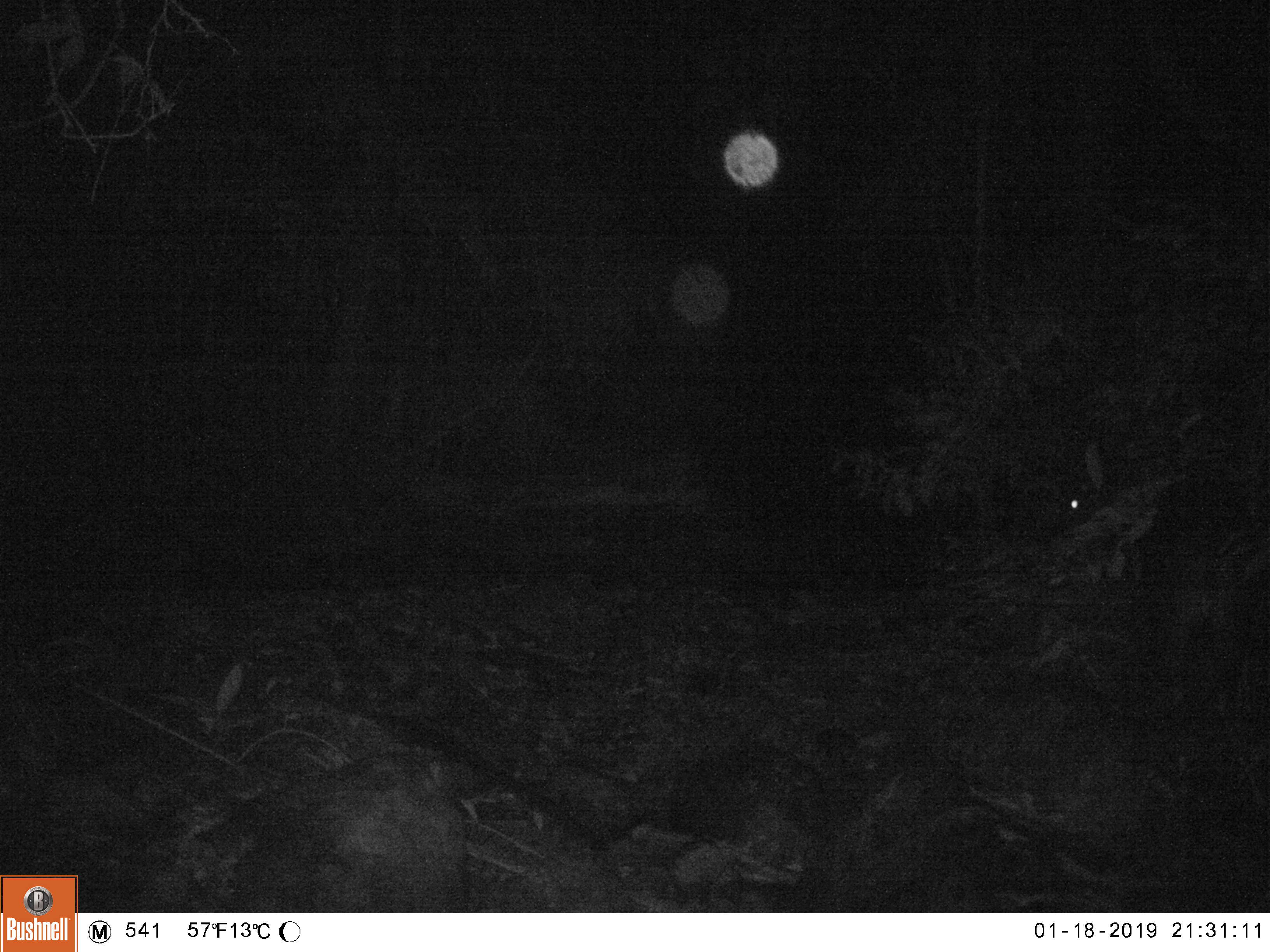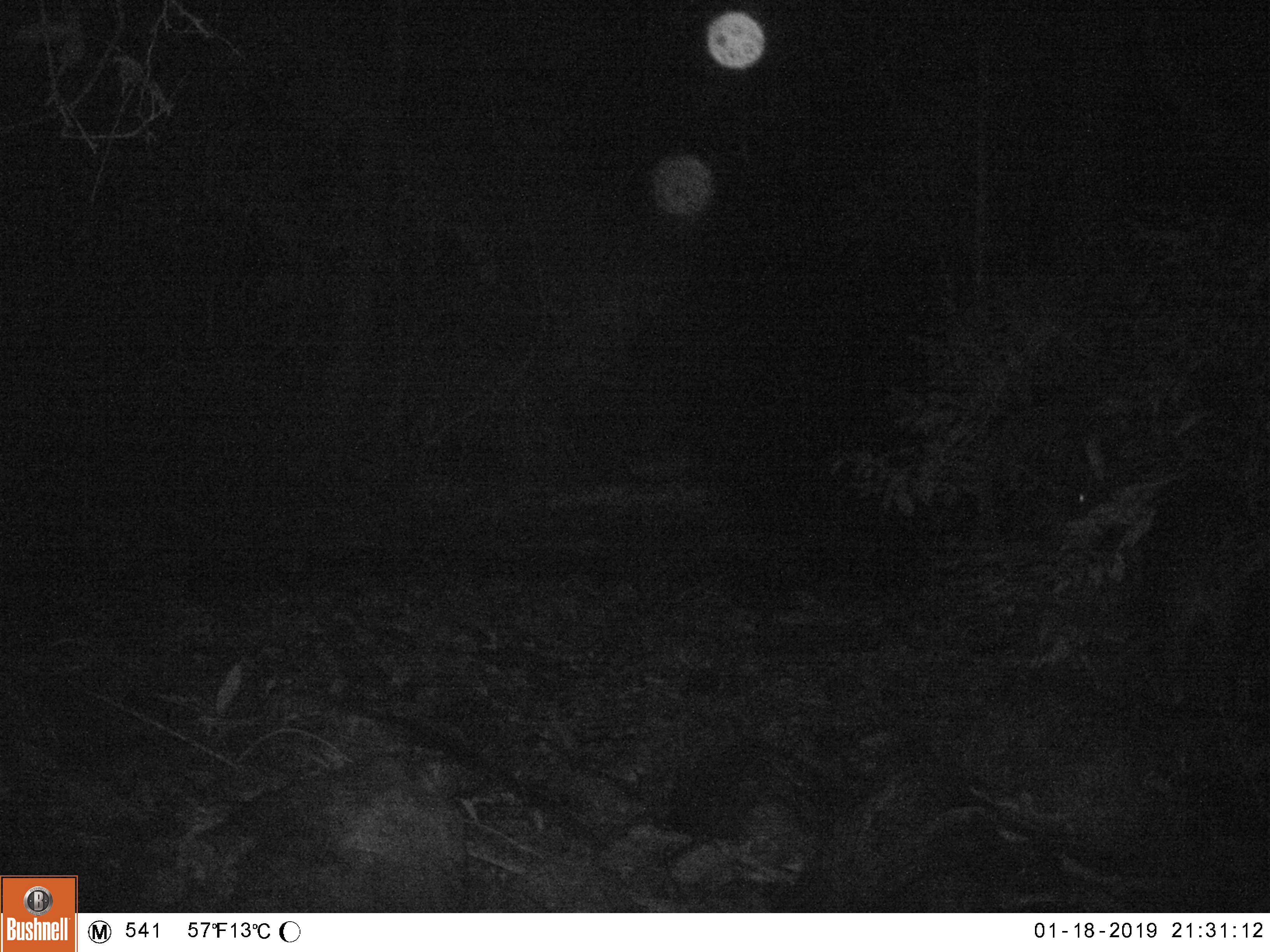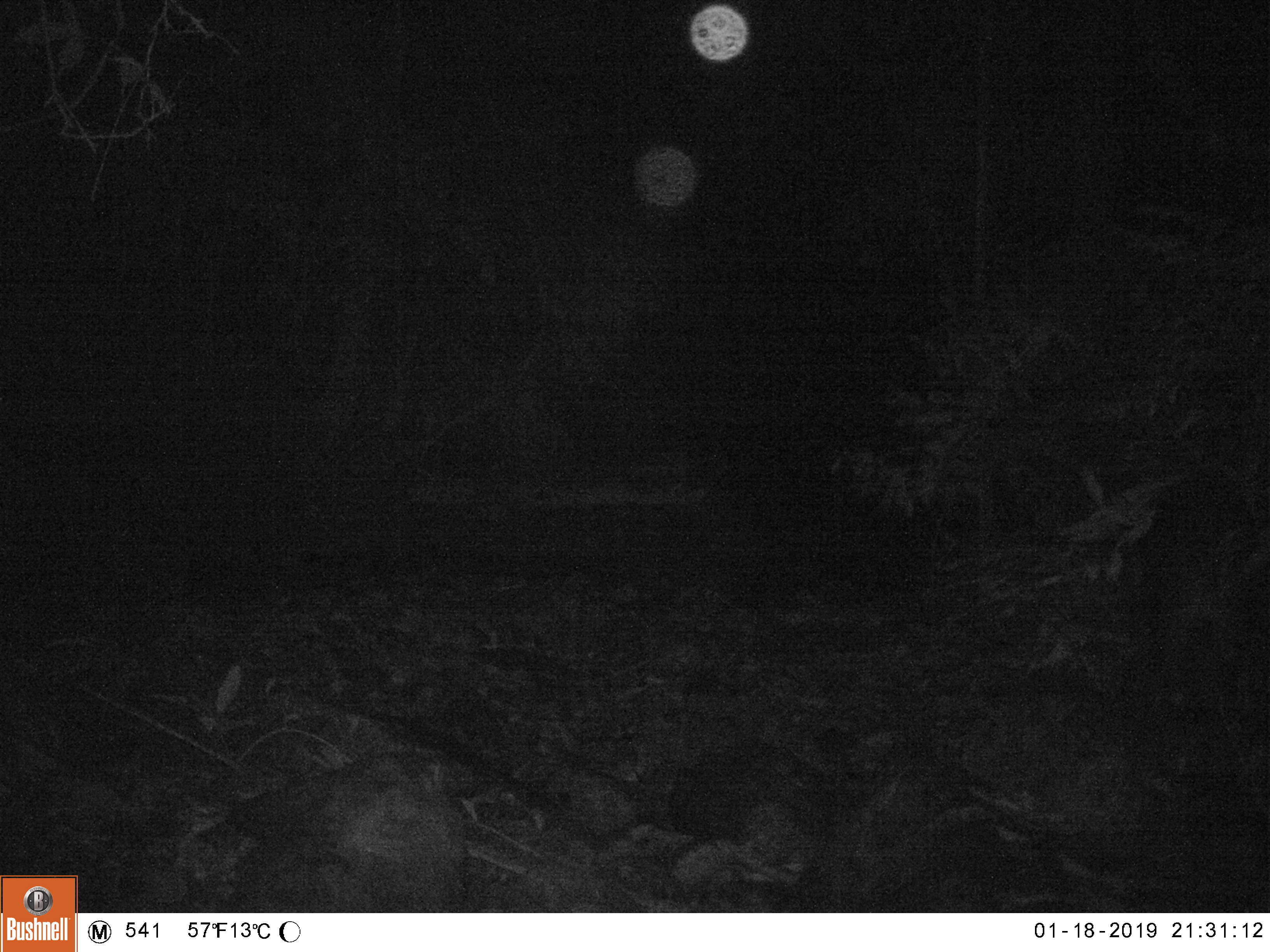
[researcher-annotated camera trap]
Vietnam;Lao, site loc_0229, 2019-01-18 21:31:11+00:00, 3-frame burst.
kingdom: Animalia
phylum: Chordata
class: Mammalia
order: Artiodactyla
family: Bovidae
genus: Capricornis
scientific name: Capricornis sumatraensis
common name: chinese serow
Chinese serow (Capricornis sumatraensis). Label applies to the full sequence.